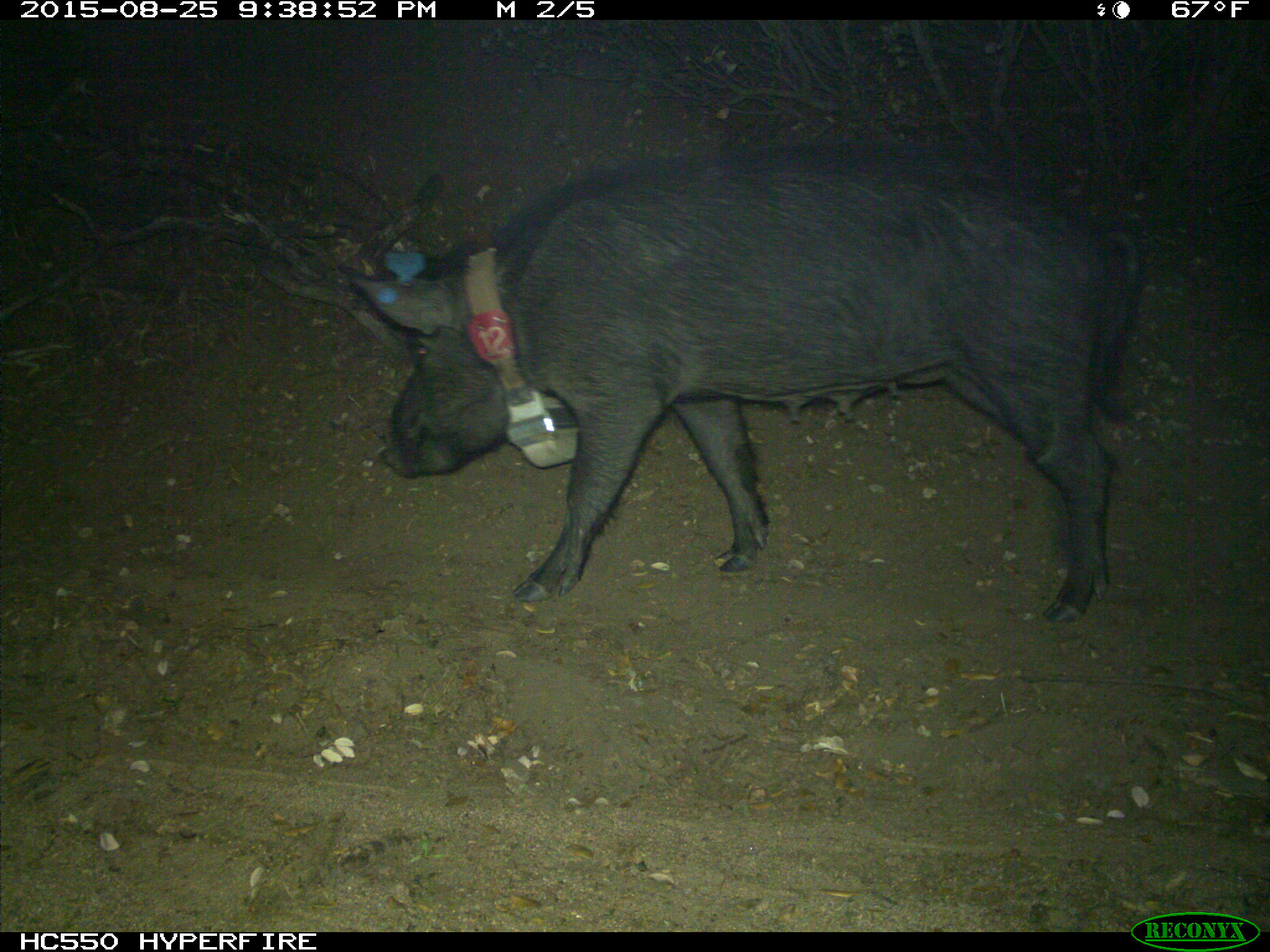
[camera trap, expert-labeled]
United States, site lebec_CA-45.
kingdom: Animalia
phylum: Chordata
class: Mammalia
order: Artiodactyla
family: Suidae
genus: Sus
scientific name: Sus scrofa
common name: wild boar